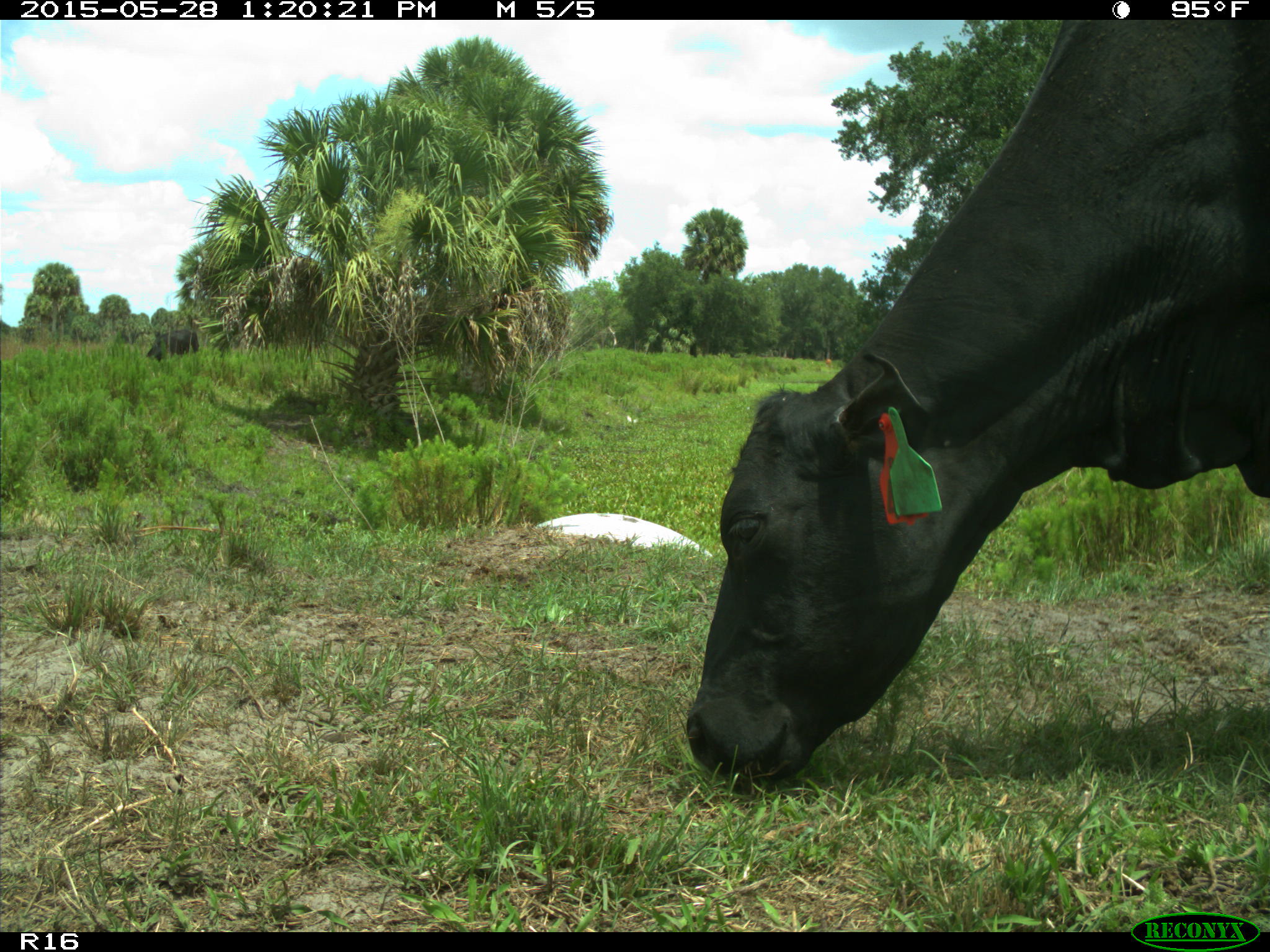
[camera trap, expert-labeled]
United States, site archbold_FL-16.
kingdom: Animalia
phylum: Chordata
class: Mammalia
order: Artiodactyla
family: Bovidae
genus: Bos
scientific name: Bos taurus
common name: domestic cow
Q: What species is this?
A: Bos taurus (domestic cow).